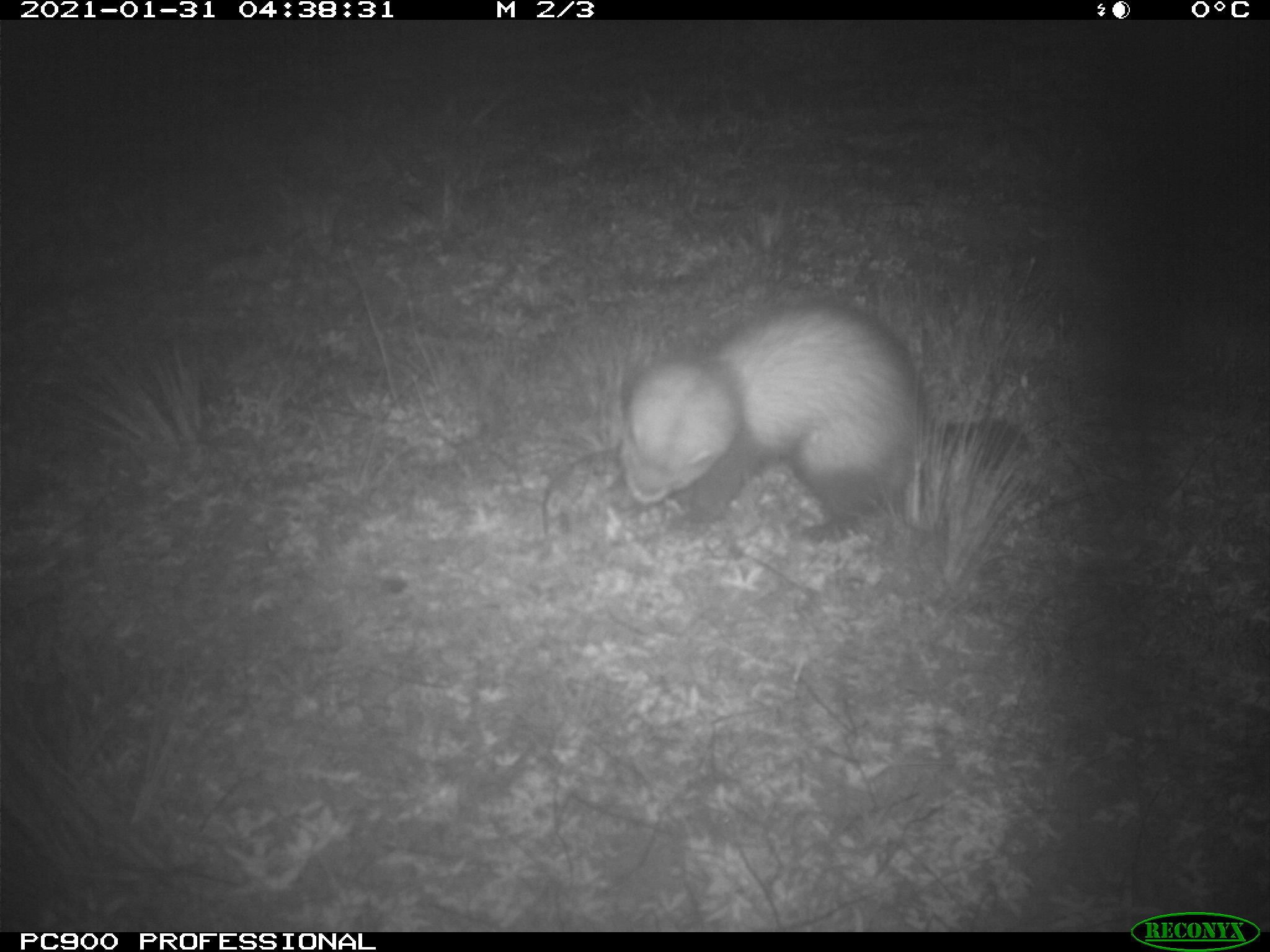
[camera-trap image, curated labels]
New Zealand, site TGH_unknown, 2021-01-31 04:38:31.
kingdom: Animalia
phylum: Chordata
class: Mammalia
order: Carnivora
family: Mustelidae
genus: Mustela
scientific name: Mustela furo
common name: ferret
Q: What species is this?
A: Ferret (Mustela furo).